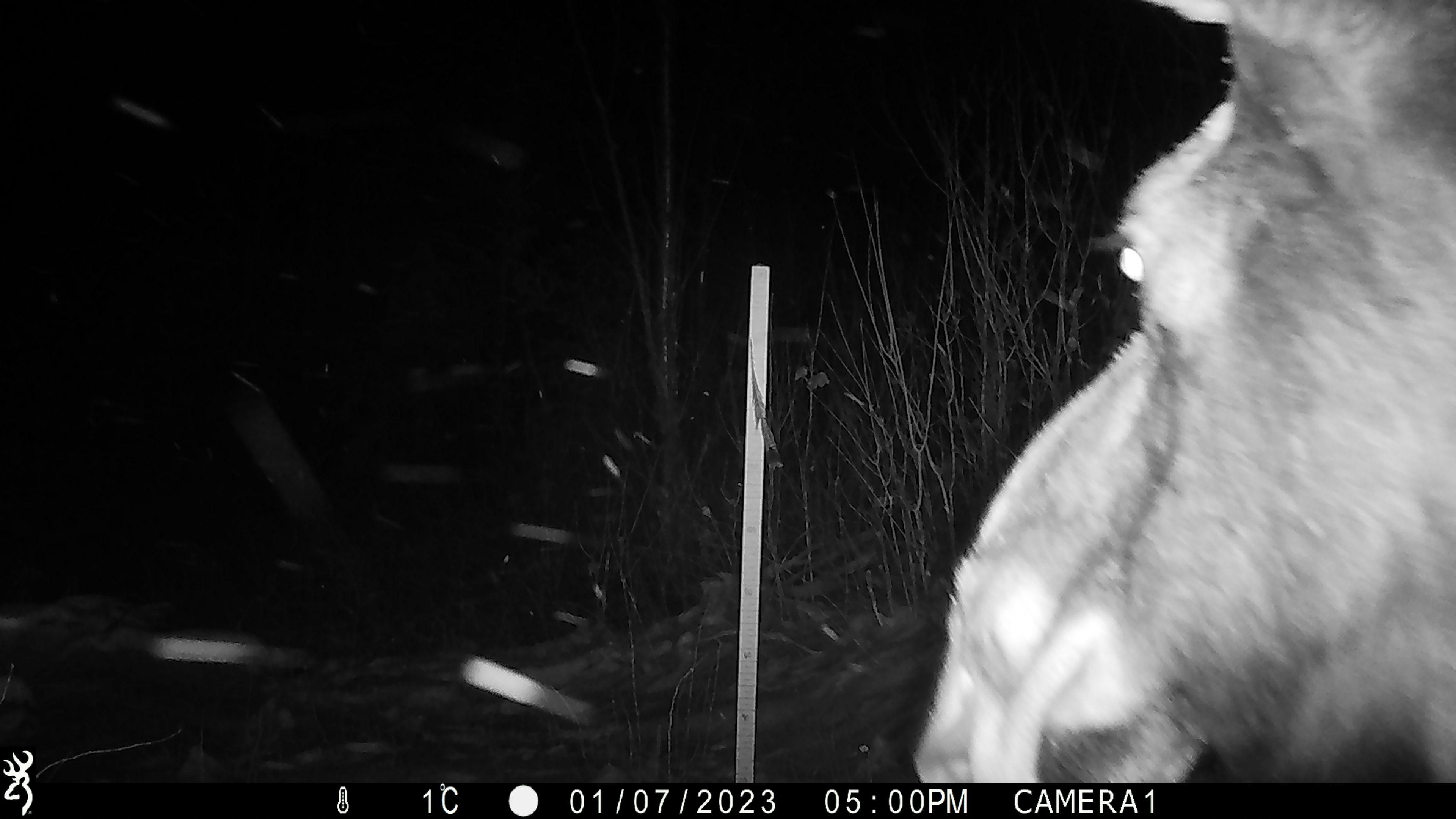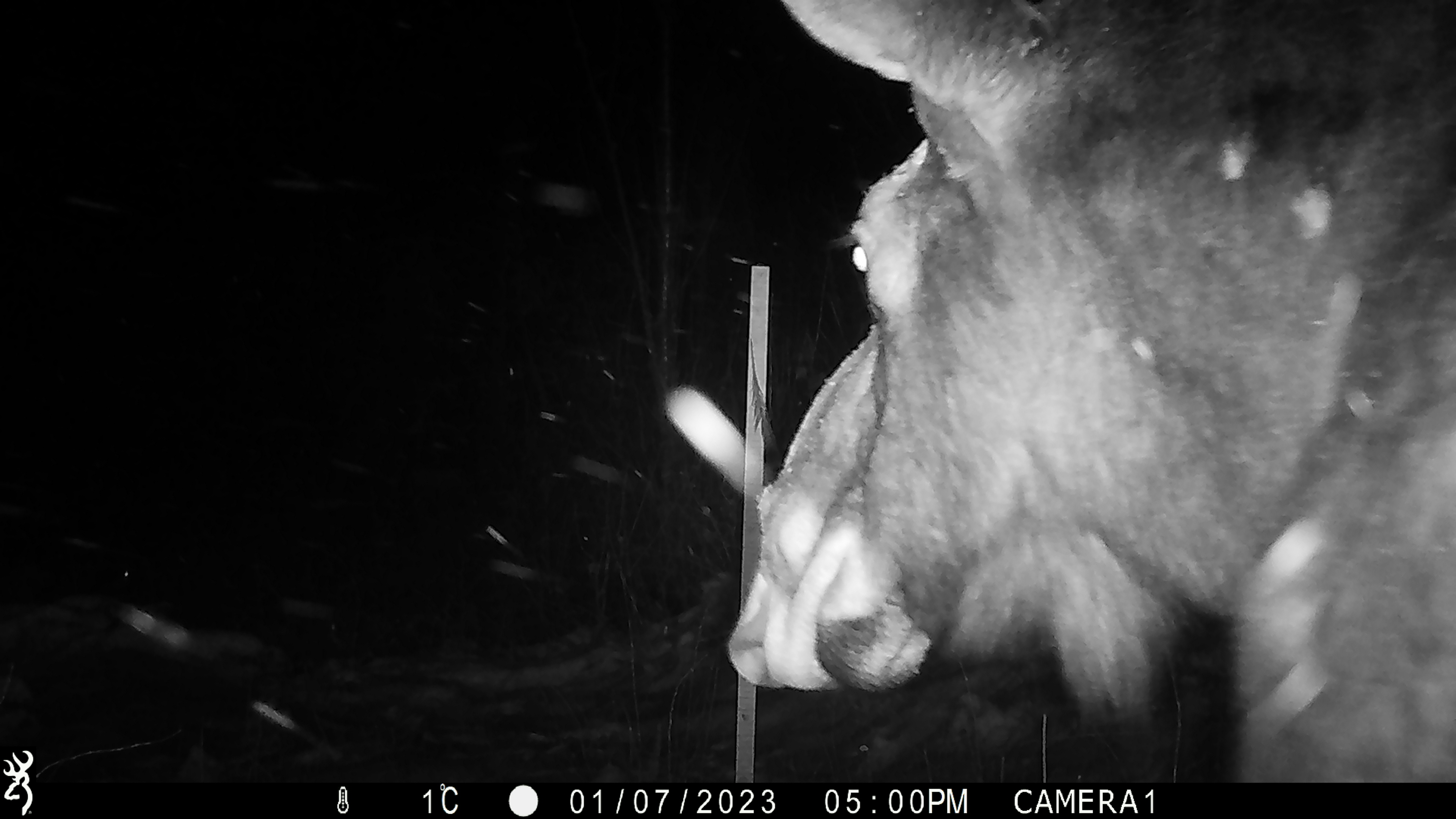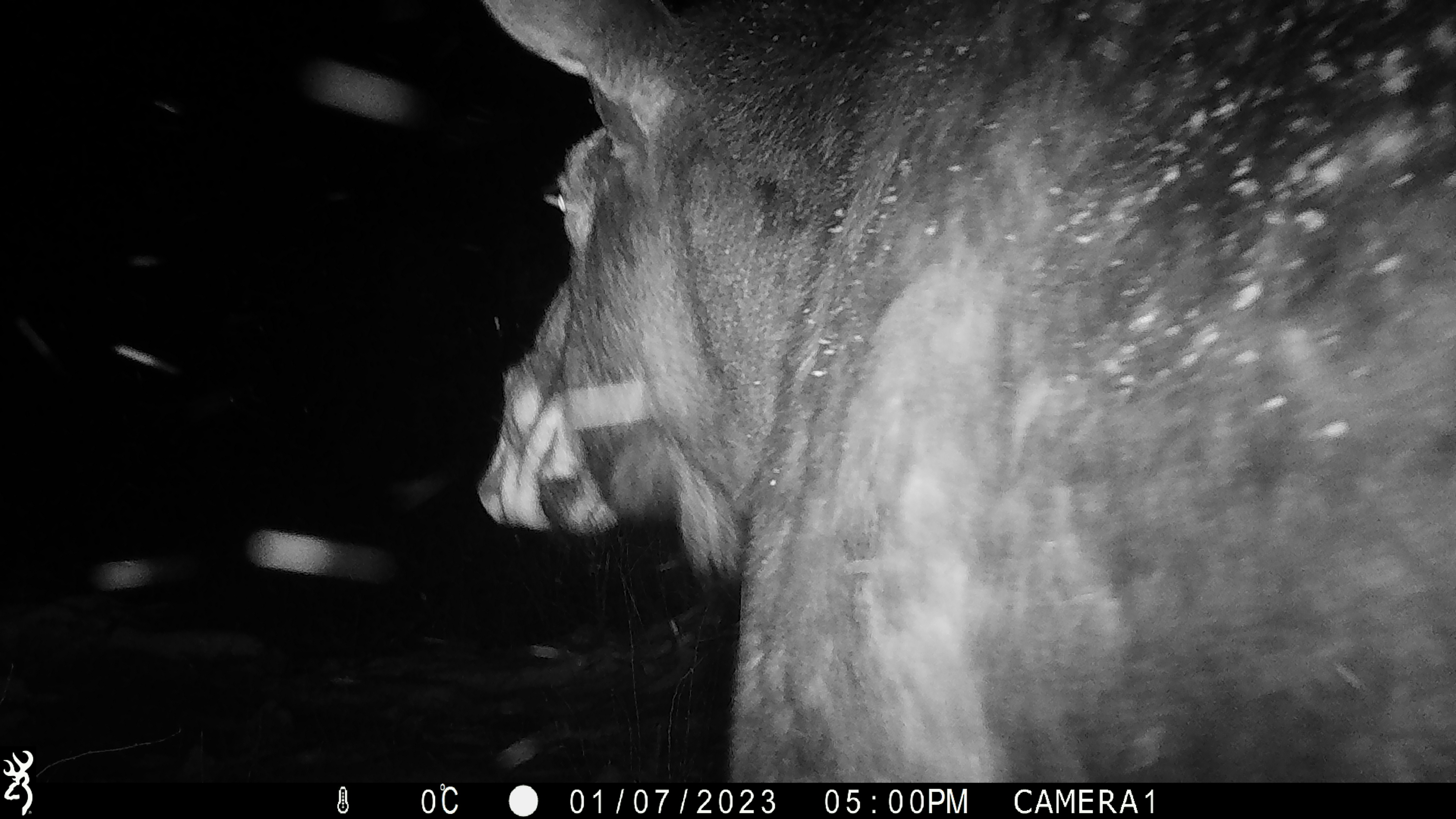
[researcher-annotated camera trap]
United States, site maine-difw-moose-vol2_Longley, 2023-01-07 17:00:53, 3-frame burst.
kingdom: Animalia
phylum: Chordata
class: Mammalia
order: Artiodactyla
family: Cervidae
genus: Alces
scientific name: Alces alces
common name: moose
Moose (Alces alces).